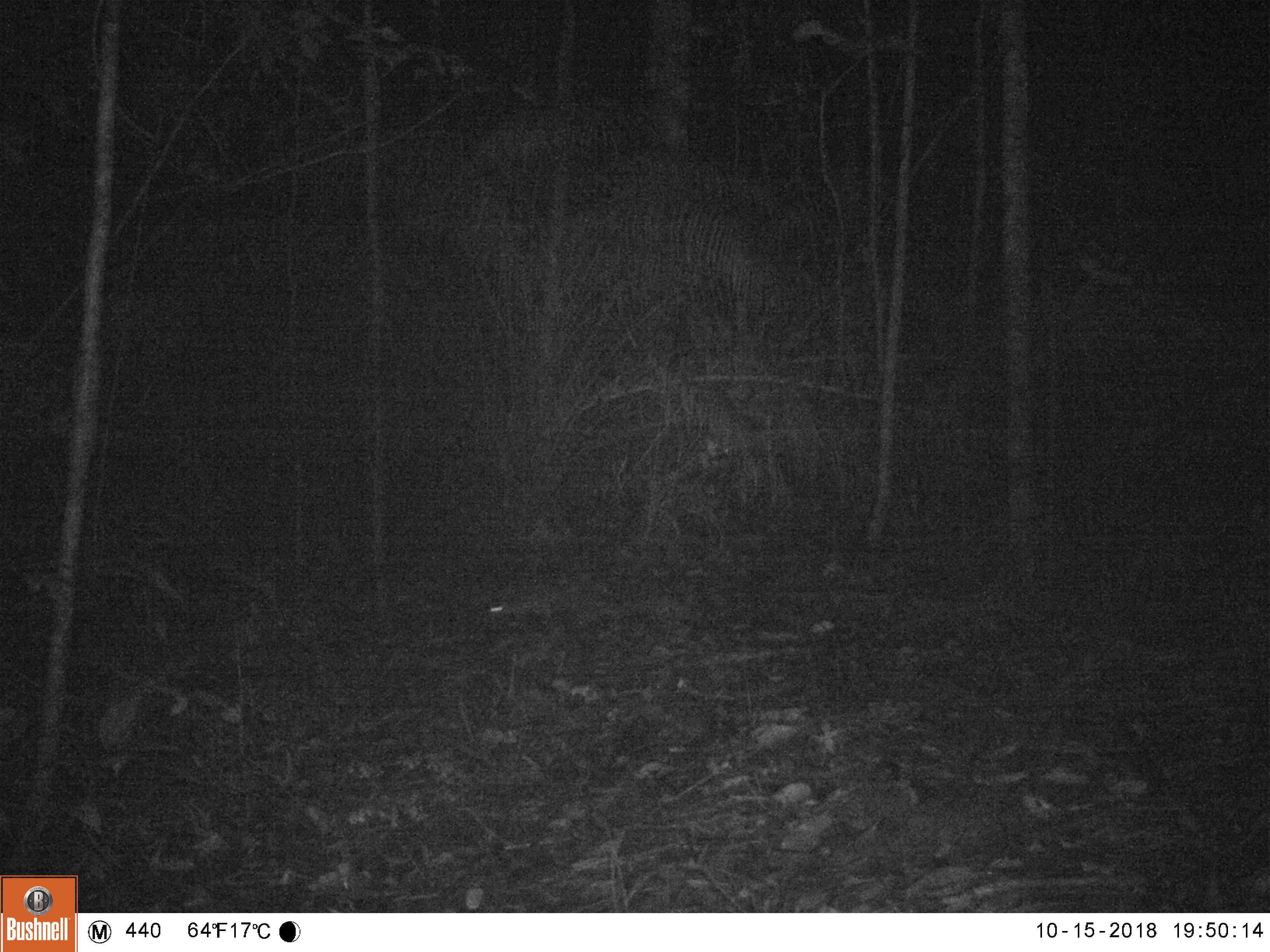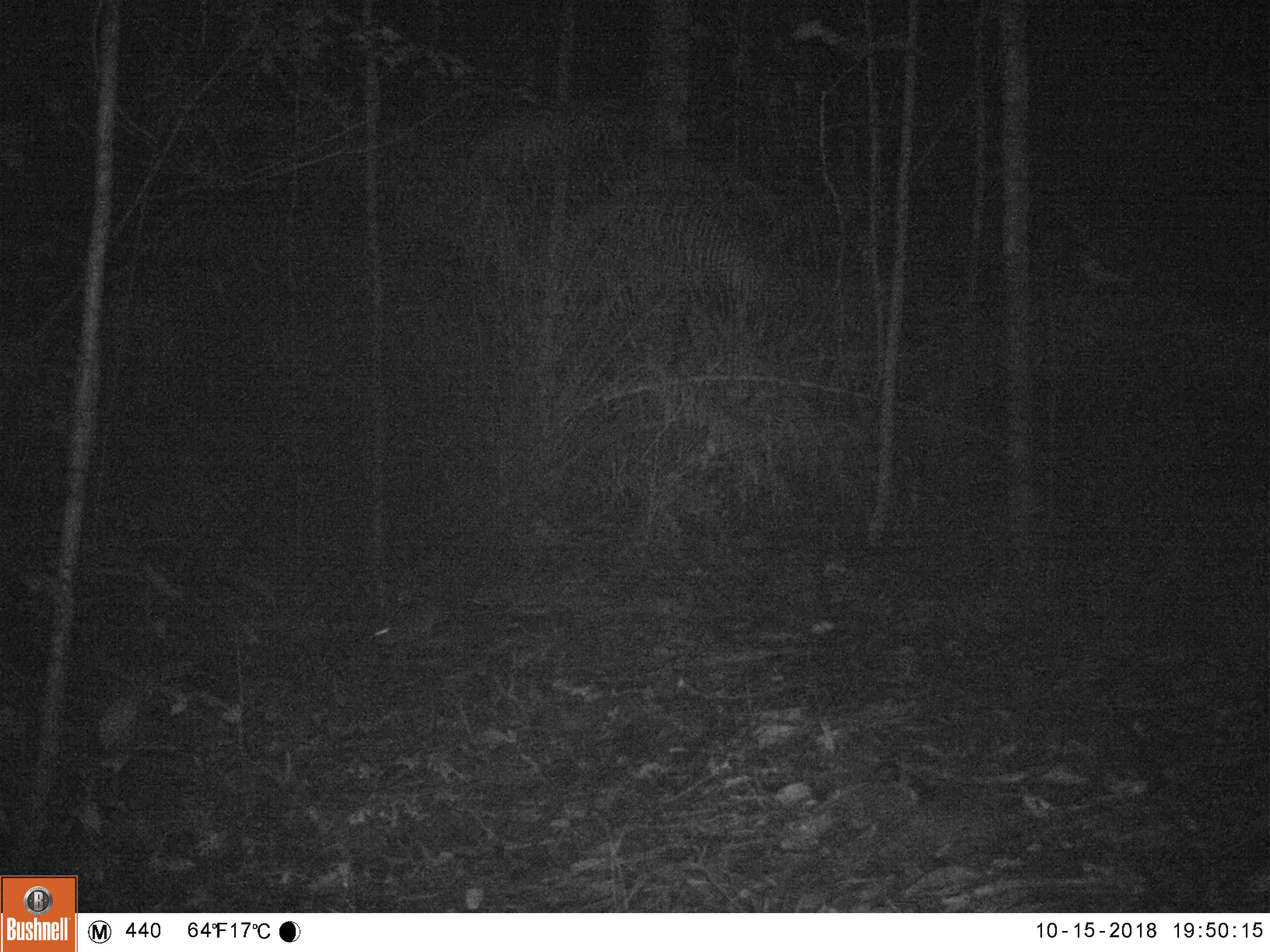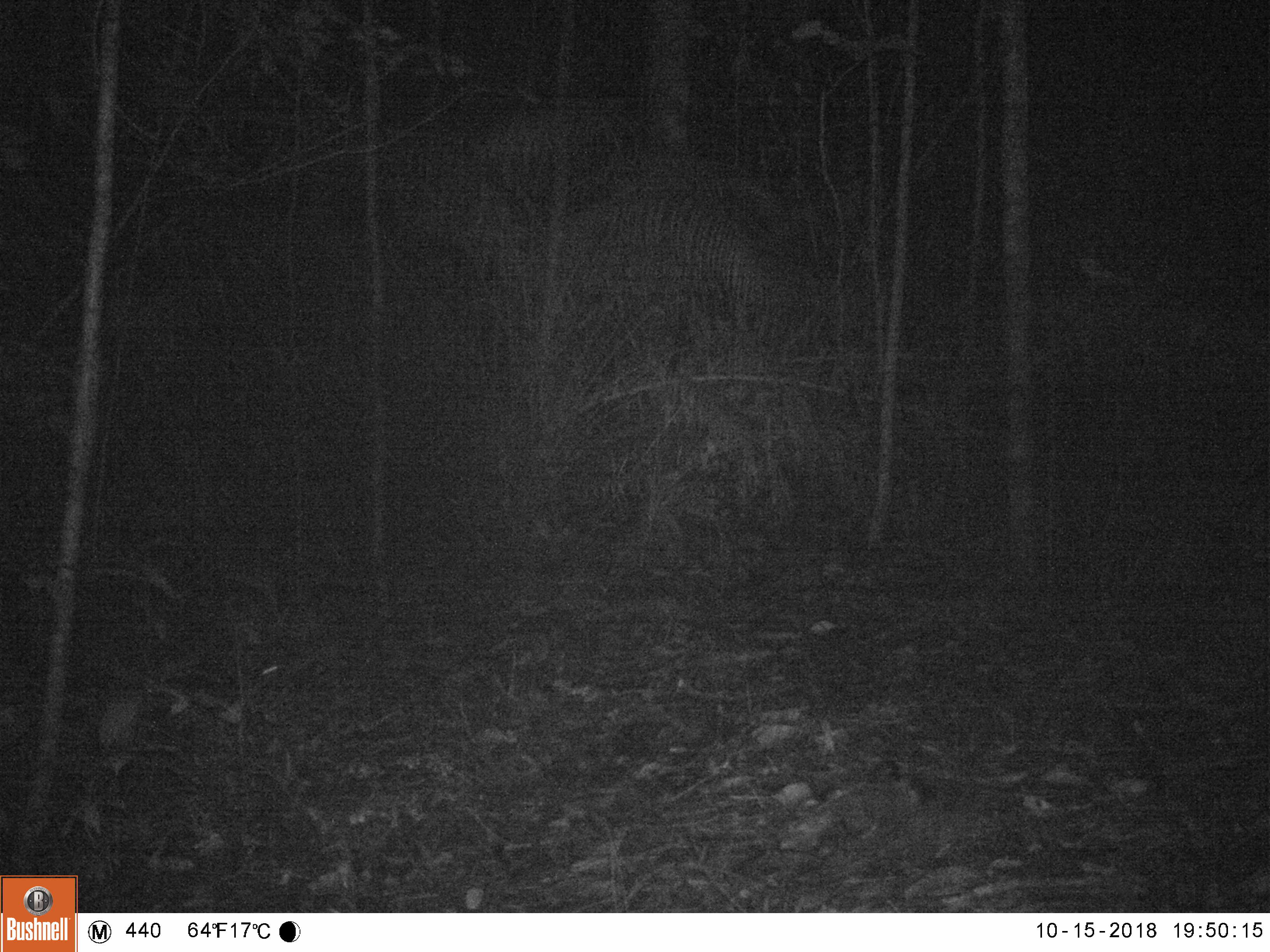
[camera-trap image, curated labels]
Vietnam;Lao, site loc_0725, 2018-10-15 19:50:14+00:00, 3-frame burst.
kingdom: Animalia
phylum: Chordata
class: Mammalia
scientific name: Mammalia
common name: mammal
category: unidentified small mammal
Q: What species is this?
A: Unidentified small mammal (mammal) (Mammalia).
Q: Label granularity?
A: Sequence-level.